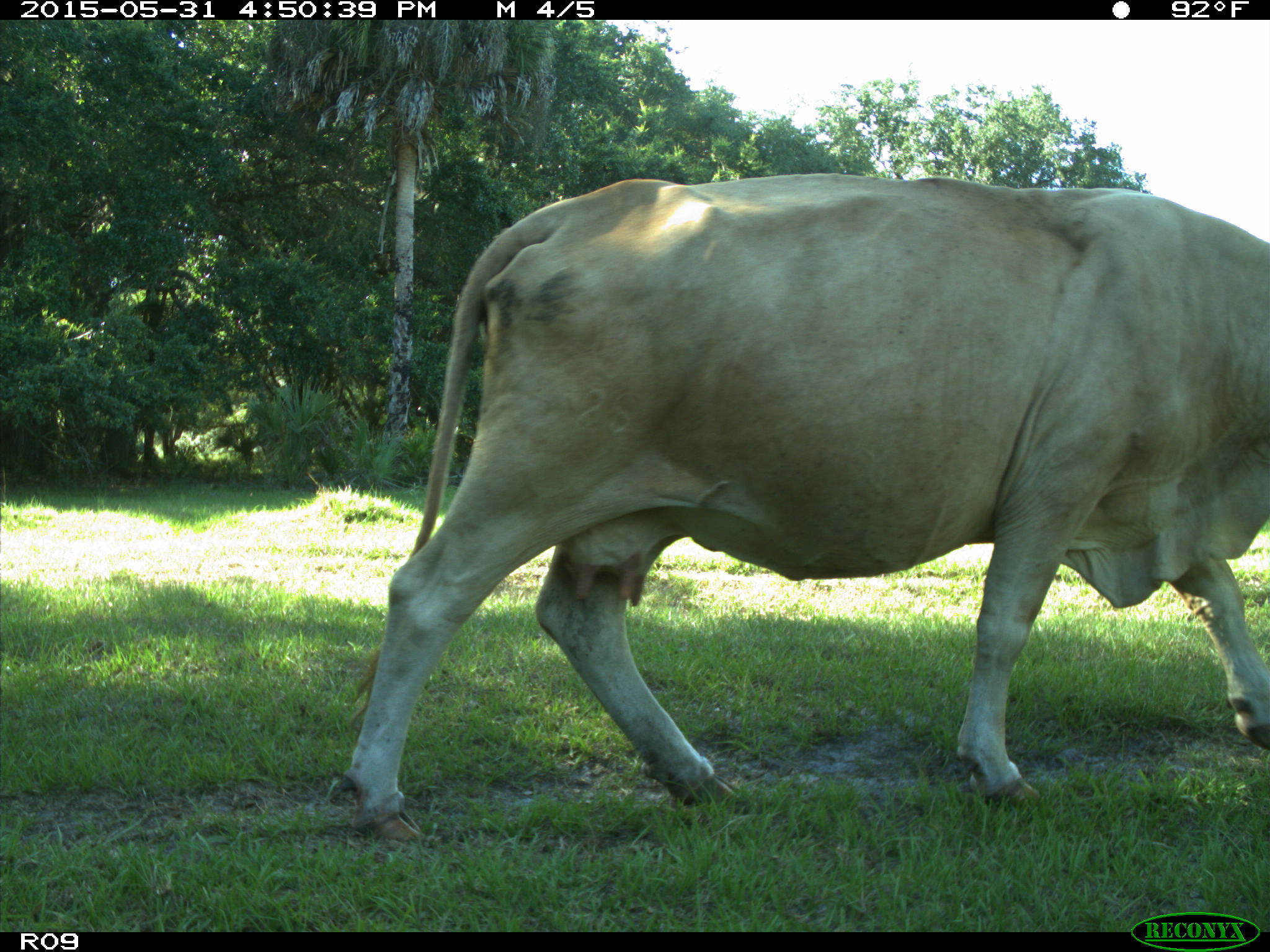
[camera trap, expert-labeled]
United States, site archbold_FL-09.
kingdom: Animalia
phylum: Chordata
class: Mammalia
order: Artiodactyla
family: Bovidae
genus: Bos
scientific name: Bos taurus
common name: domestic cow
Bos taurus (domestic cow).